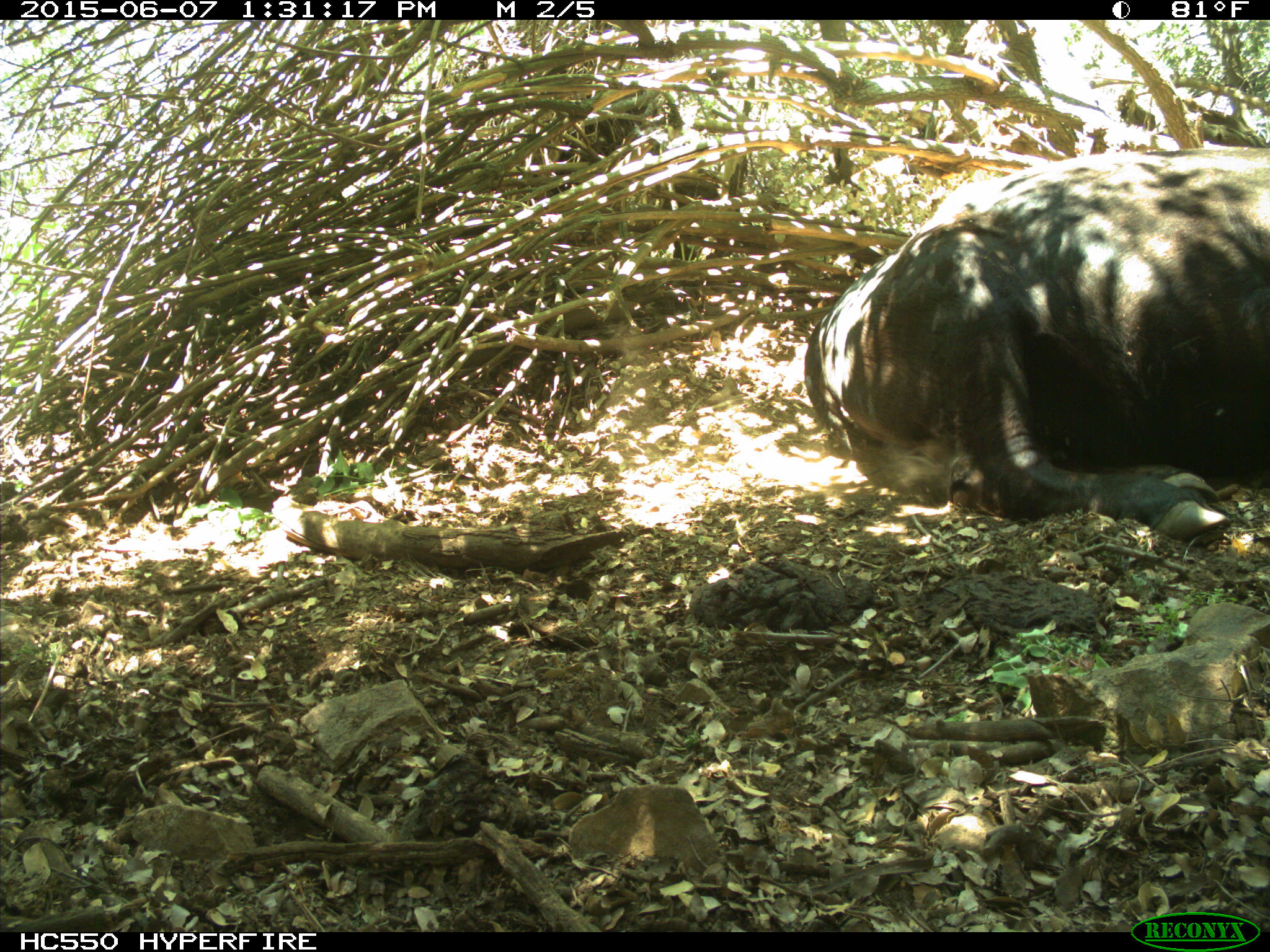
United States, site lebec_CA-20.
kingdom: Animalia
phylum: Chordata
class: Mammalia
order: Artiodactyla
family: Bovidae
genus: Bos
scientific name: Bos taurus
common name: domestic cow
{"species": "Bos taurus (domestic cow)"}